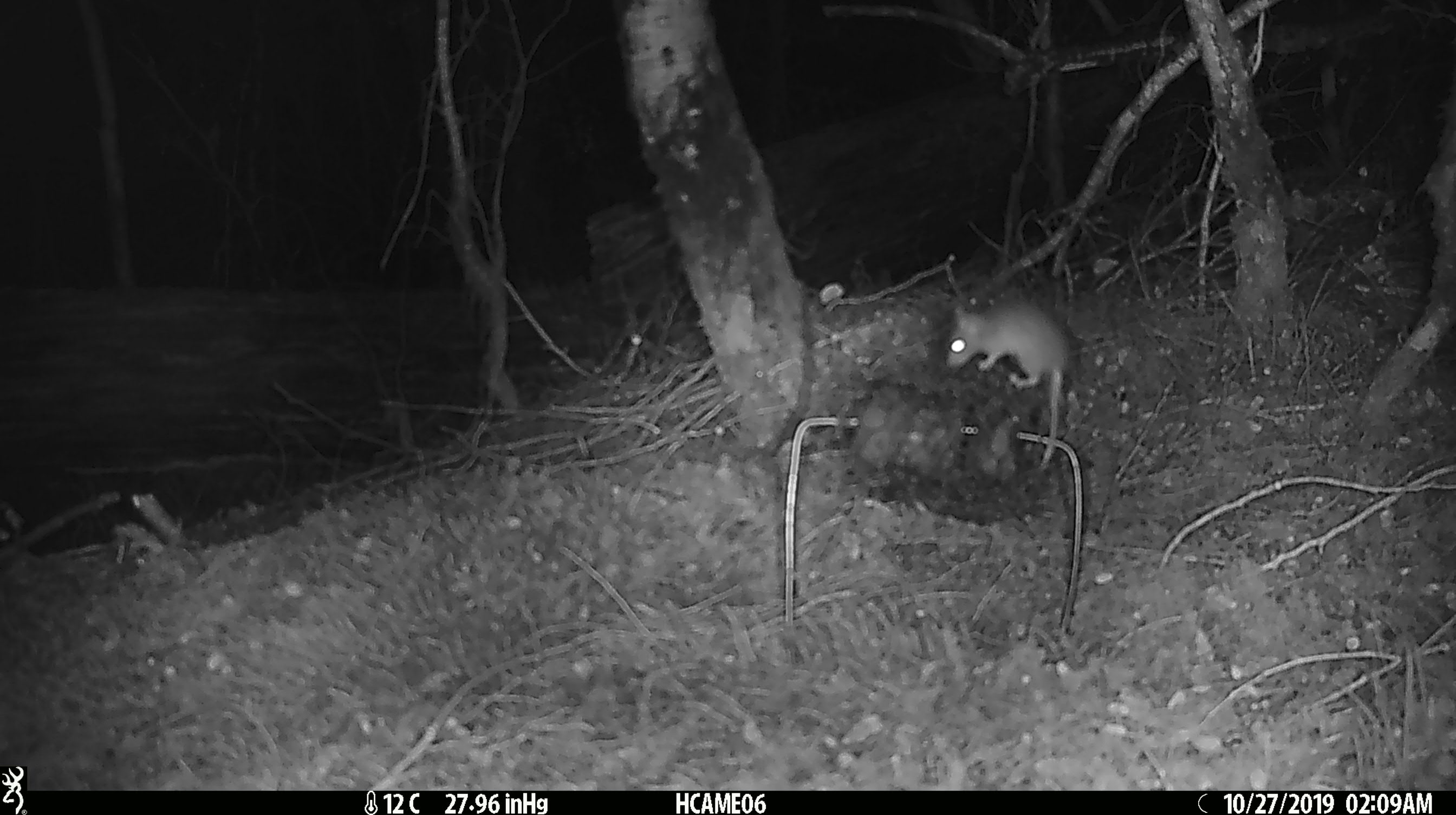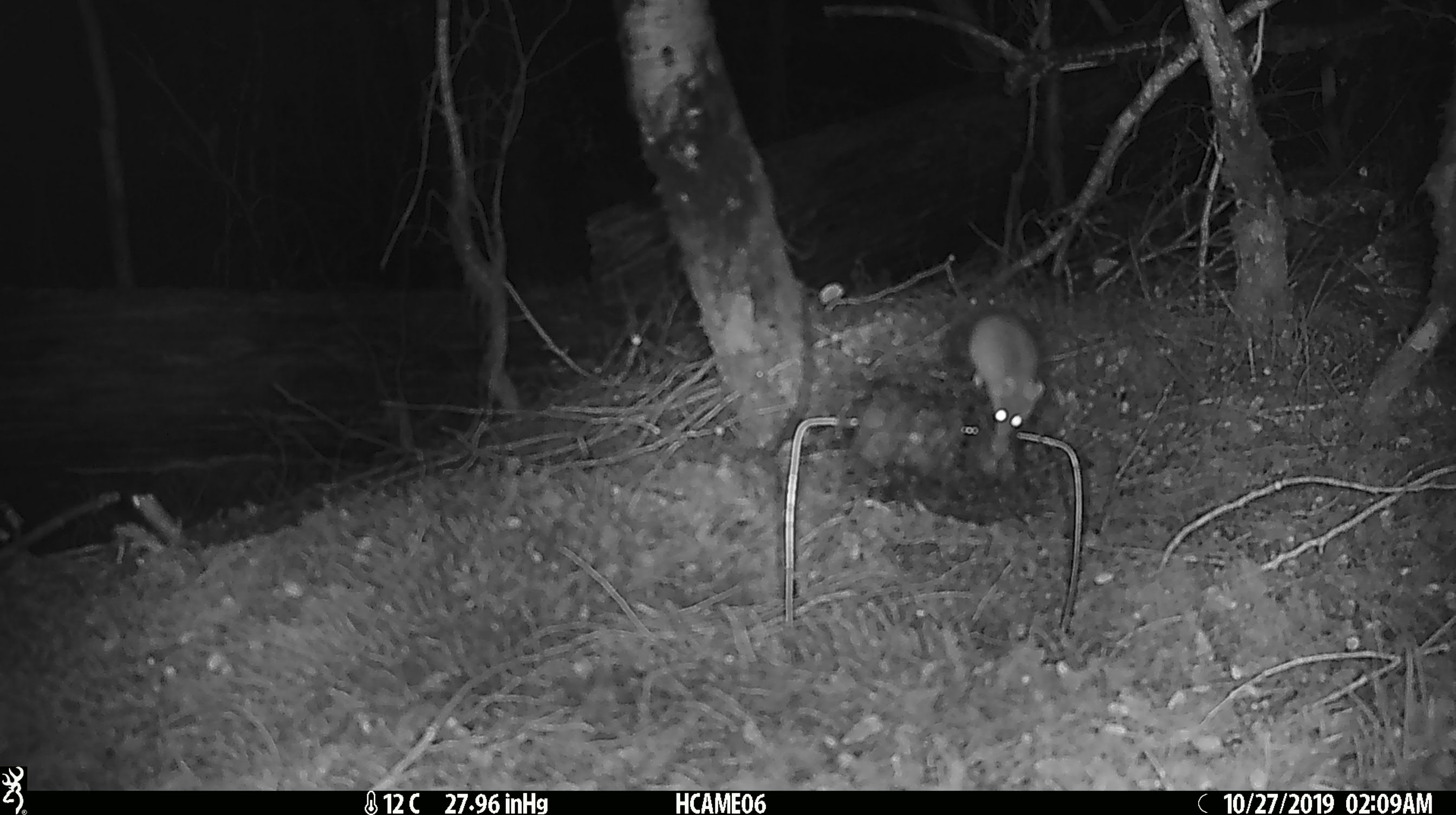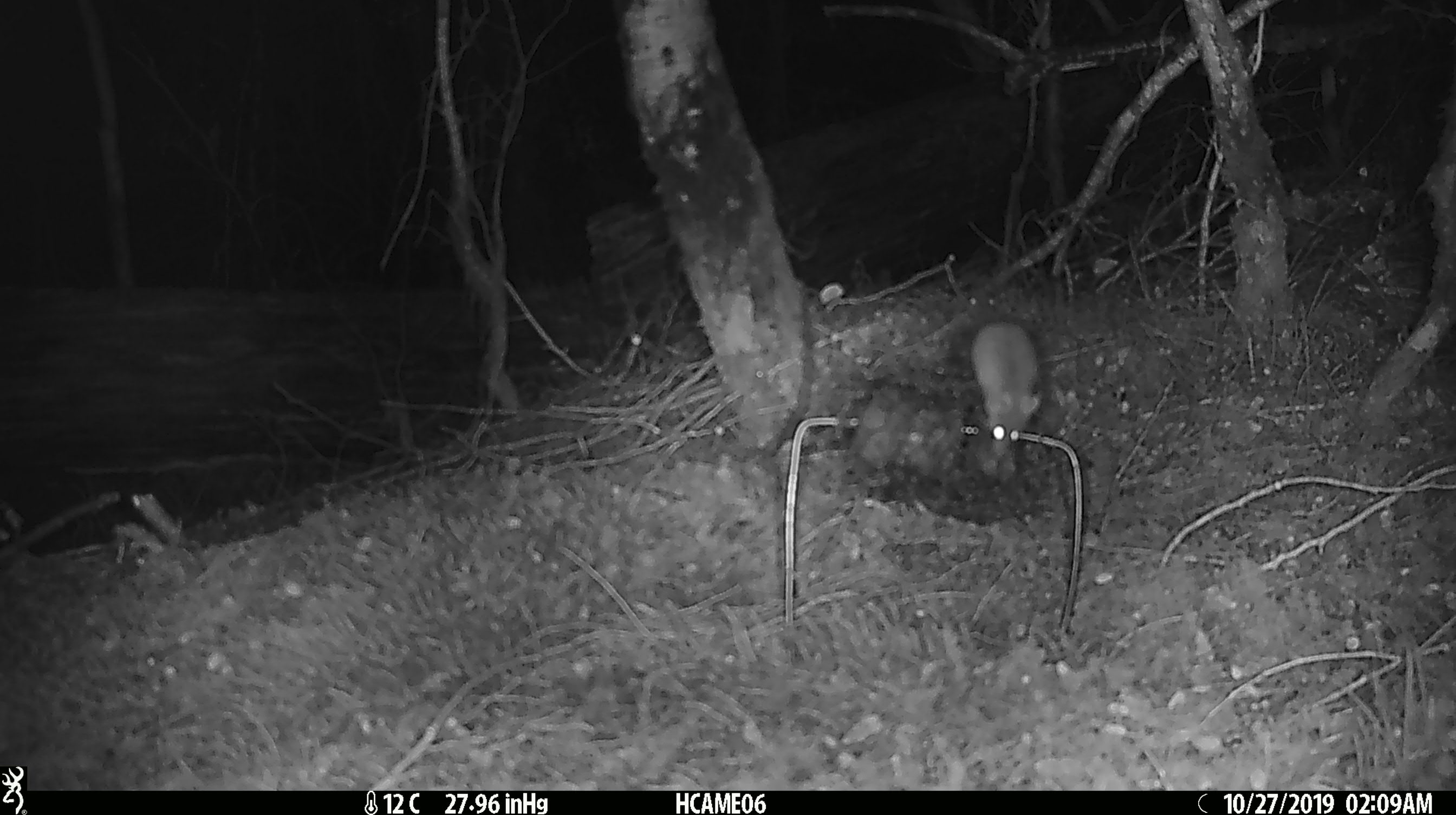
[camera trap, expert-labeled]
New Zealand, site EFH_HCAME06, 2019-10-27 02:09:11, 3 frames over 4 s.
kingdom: Animalia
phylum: Chordata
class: Mammalia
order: Rodentia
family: Muridae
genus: Mus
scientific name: Mus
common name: mouse